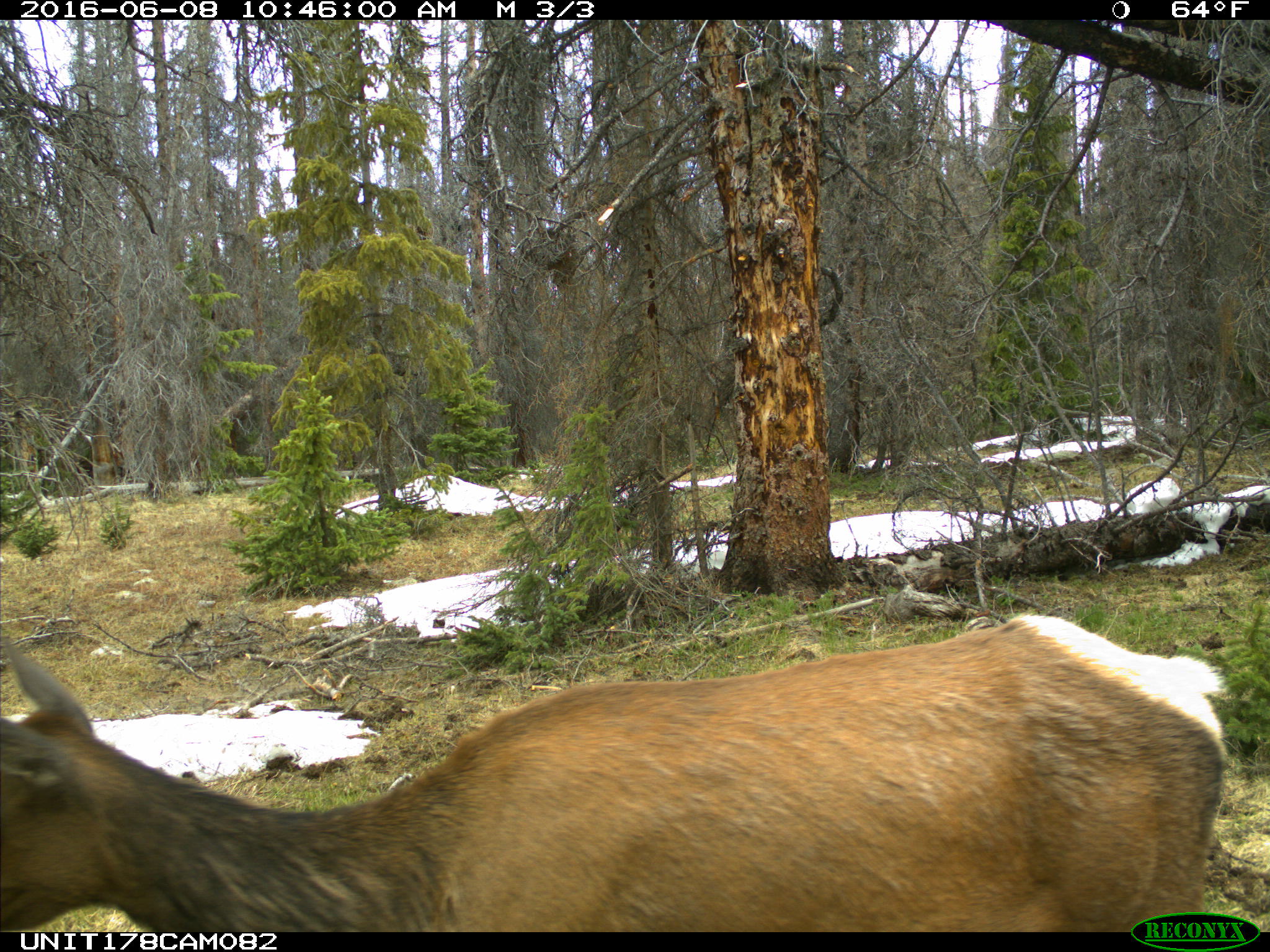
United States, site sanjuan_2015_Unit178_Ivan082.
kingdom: Animalia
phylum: Chordata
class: Mammalia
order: Artiodactyla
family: Cervidae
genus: Cervus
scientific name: Cervus elaphus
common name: red deer